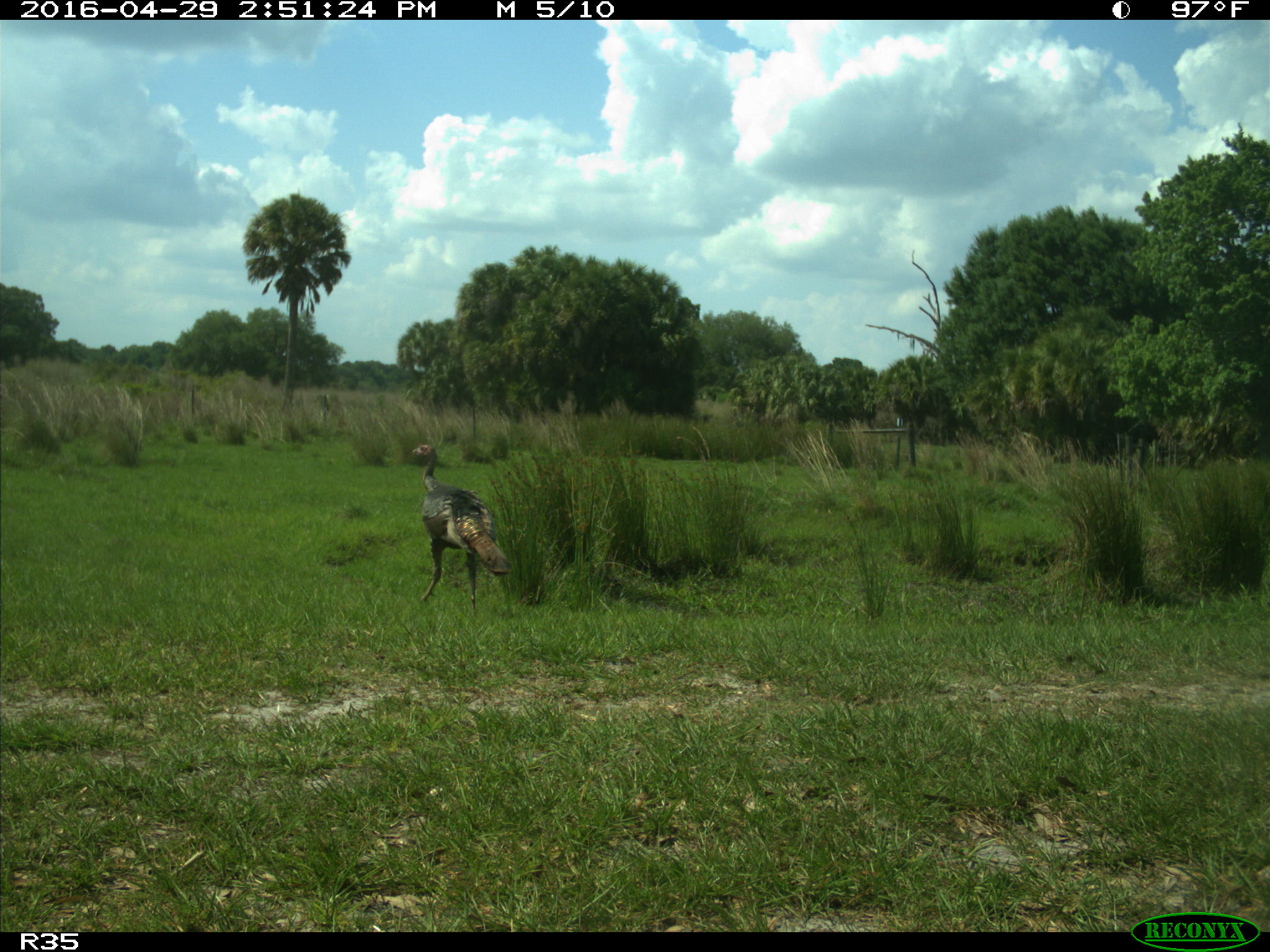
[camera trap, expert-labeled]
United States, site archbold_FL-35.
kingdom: Animalia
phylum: Chordata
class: Aves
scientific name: Aves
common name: birds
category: unidentified bird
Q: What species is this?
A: Unidentified bird (birds) (Aves).